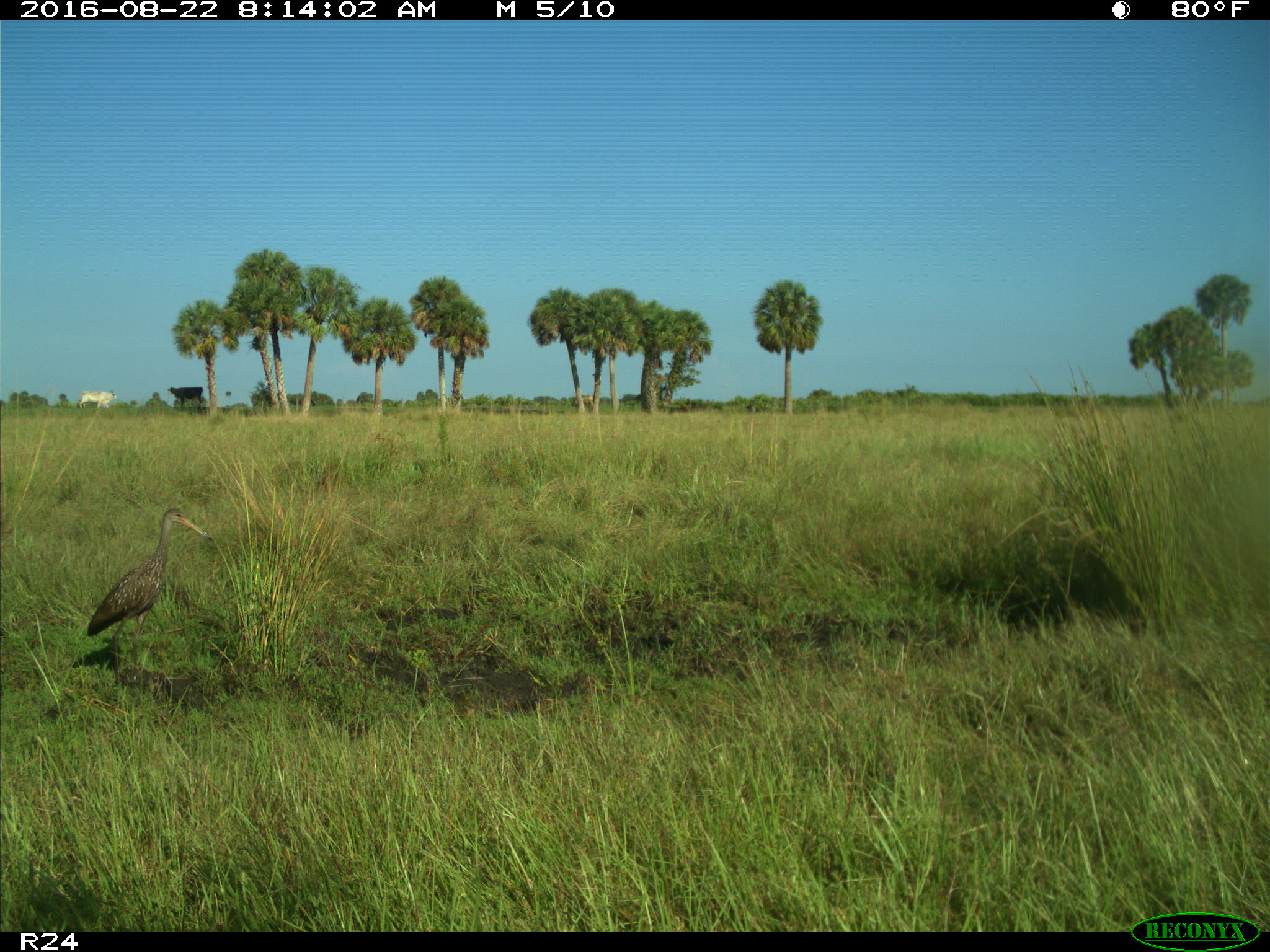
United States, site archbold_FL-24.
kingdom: Animalia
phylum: Chordata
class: Aves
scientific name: Aves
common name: birds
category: unidentified bird